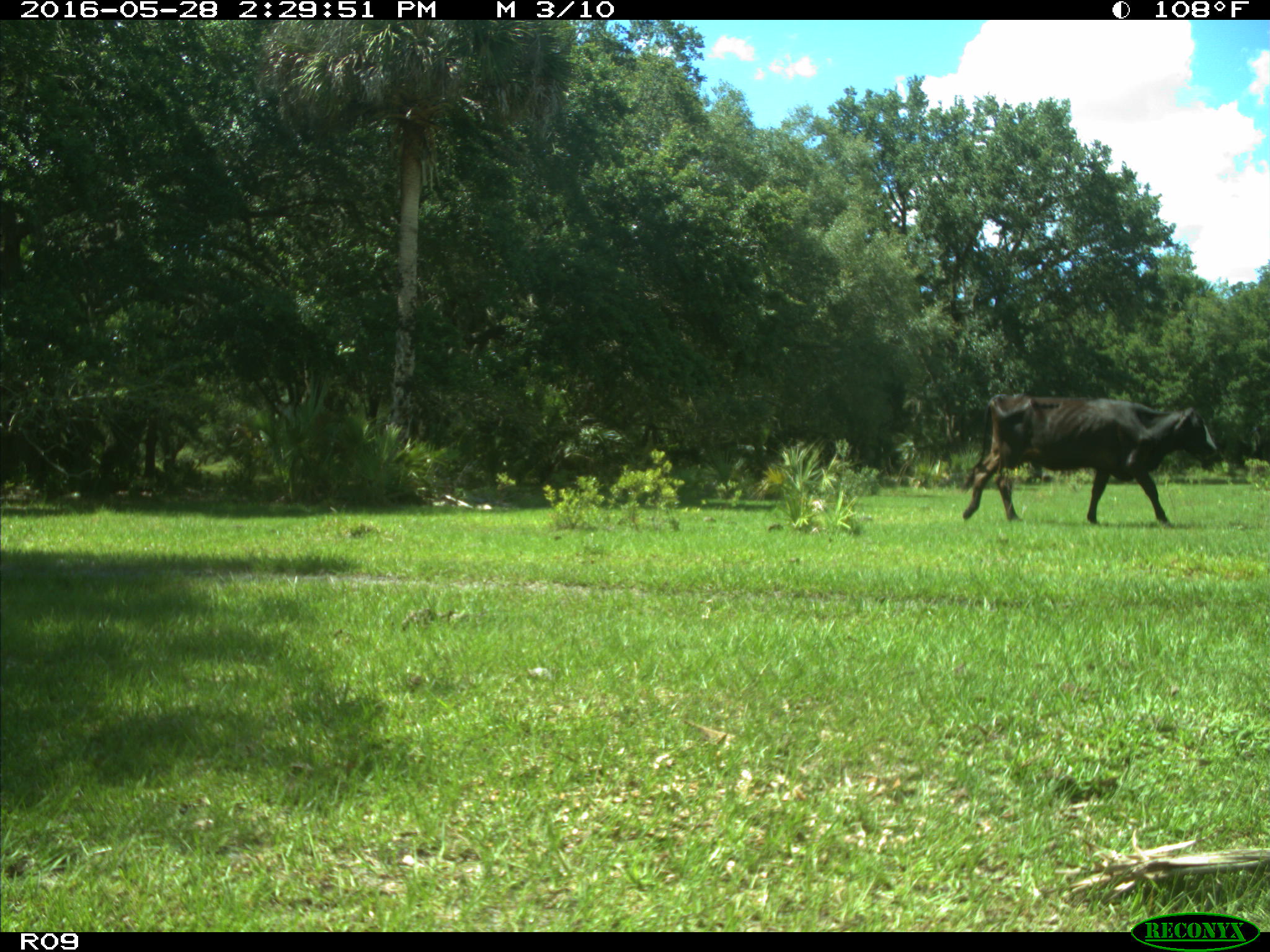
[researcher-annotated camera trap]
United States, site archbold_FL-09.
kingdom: Animalia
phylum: Chordata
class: Mammalia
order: Artiodactyla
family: Bovidae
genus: Bos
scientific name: Bos taurus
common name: domestic cow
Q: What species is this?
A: Bos taurus (domestic cow).